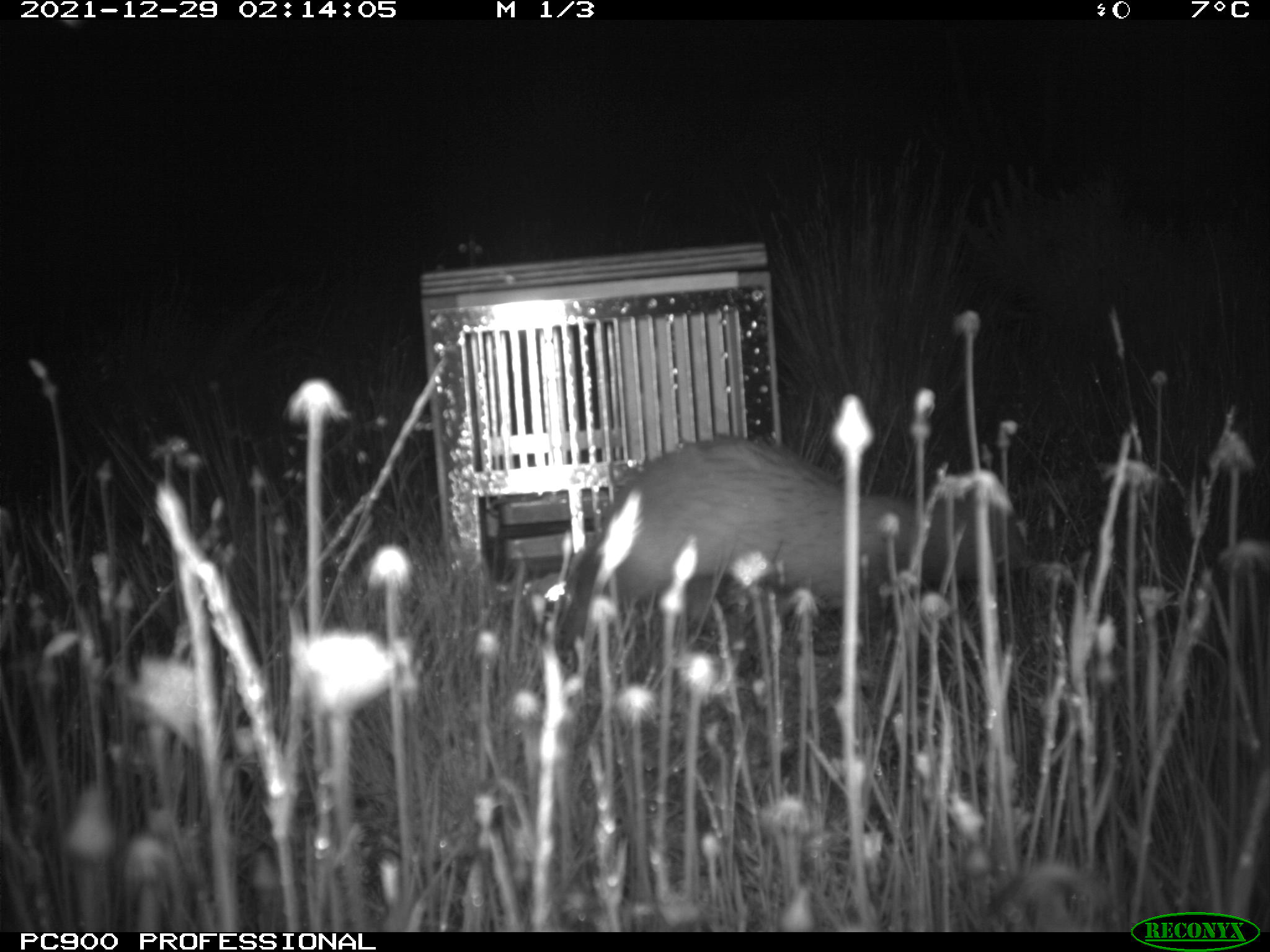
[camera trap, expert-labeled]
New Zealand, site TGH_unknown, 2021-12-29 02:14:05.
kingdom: Animalia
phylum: Chordata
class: Mammalia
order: Carnivora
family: Mustelidae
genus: Mustela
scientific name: Mustela furo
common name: ferret